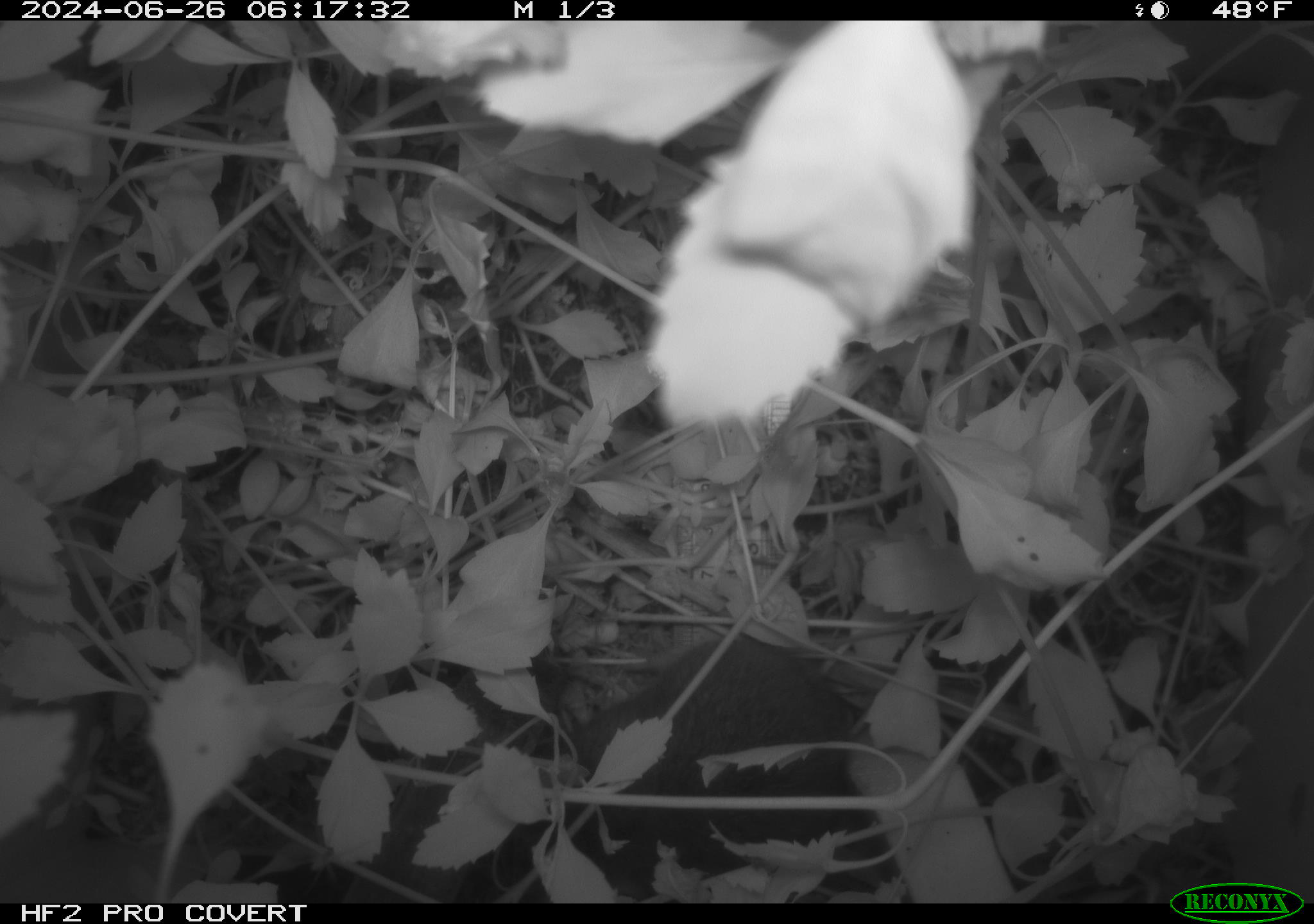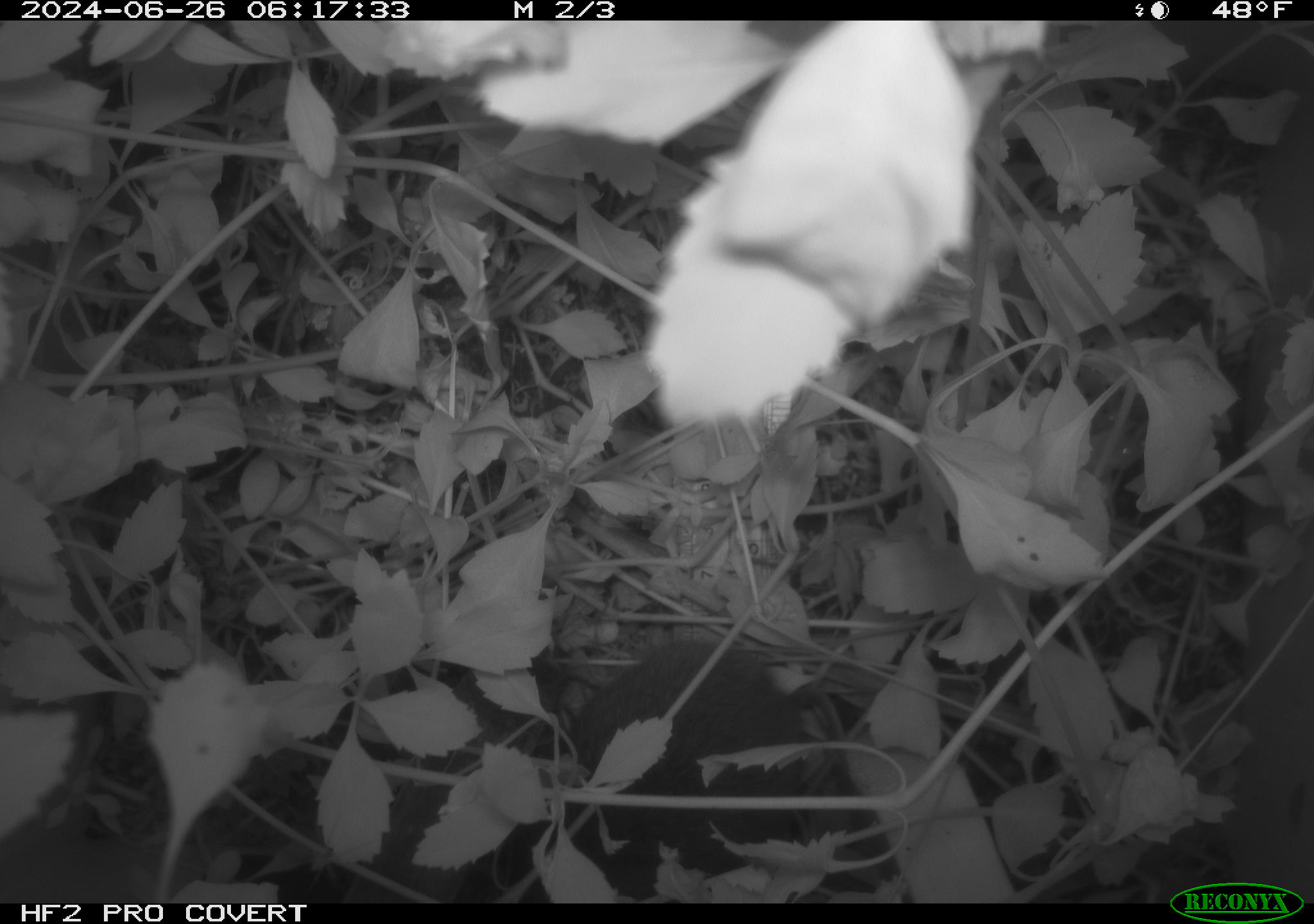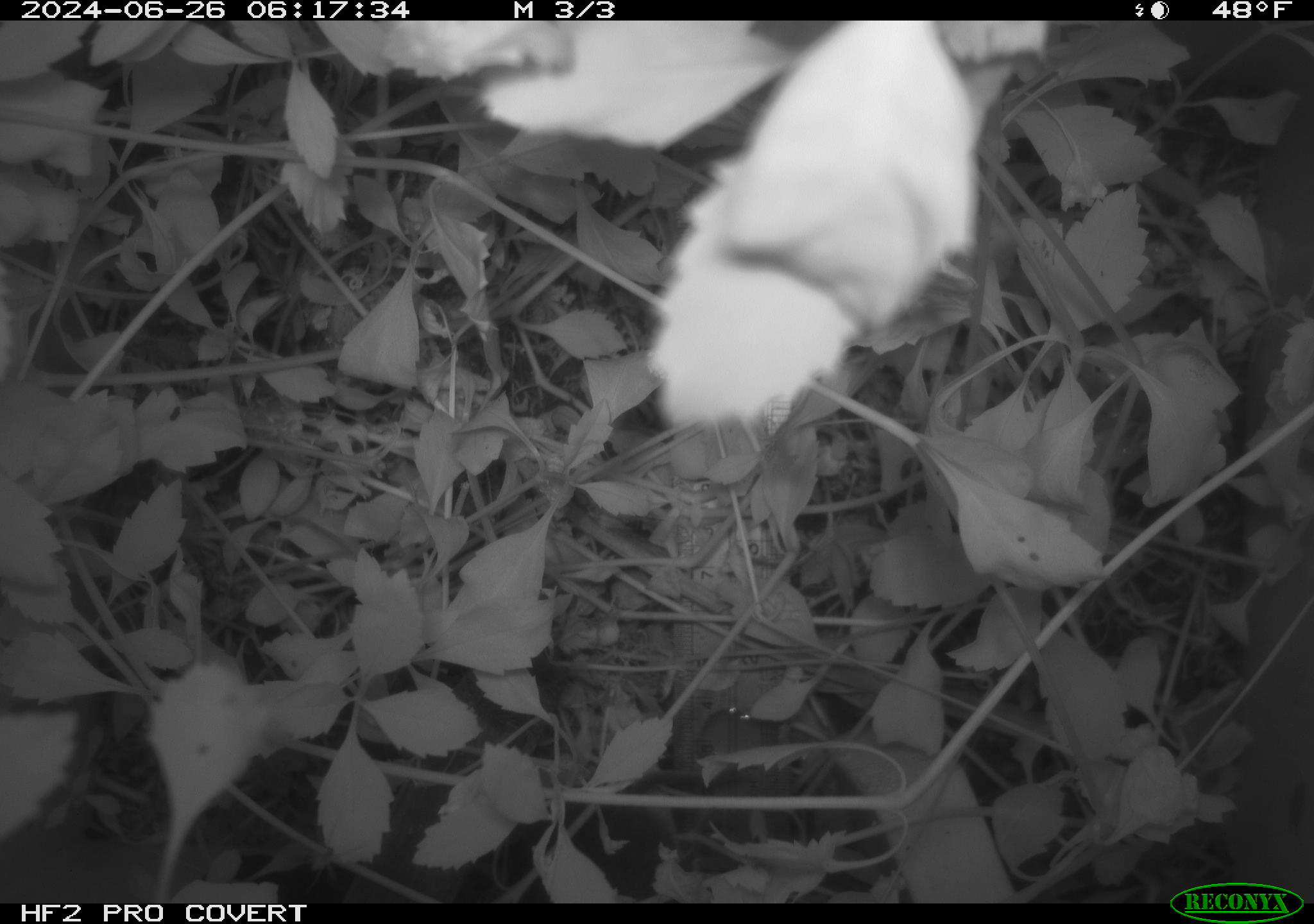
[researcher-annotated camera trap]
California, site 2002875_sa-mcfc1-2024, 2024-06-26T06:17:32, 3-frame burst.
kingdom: Animalia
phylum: Chordata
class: Mammalia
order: Rodentia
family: Cricetidae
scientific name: Arvicolinae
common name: voles, lemmings, and muskrats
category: arvicolinae subfamily